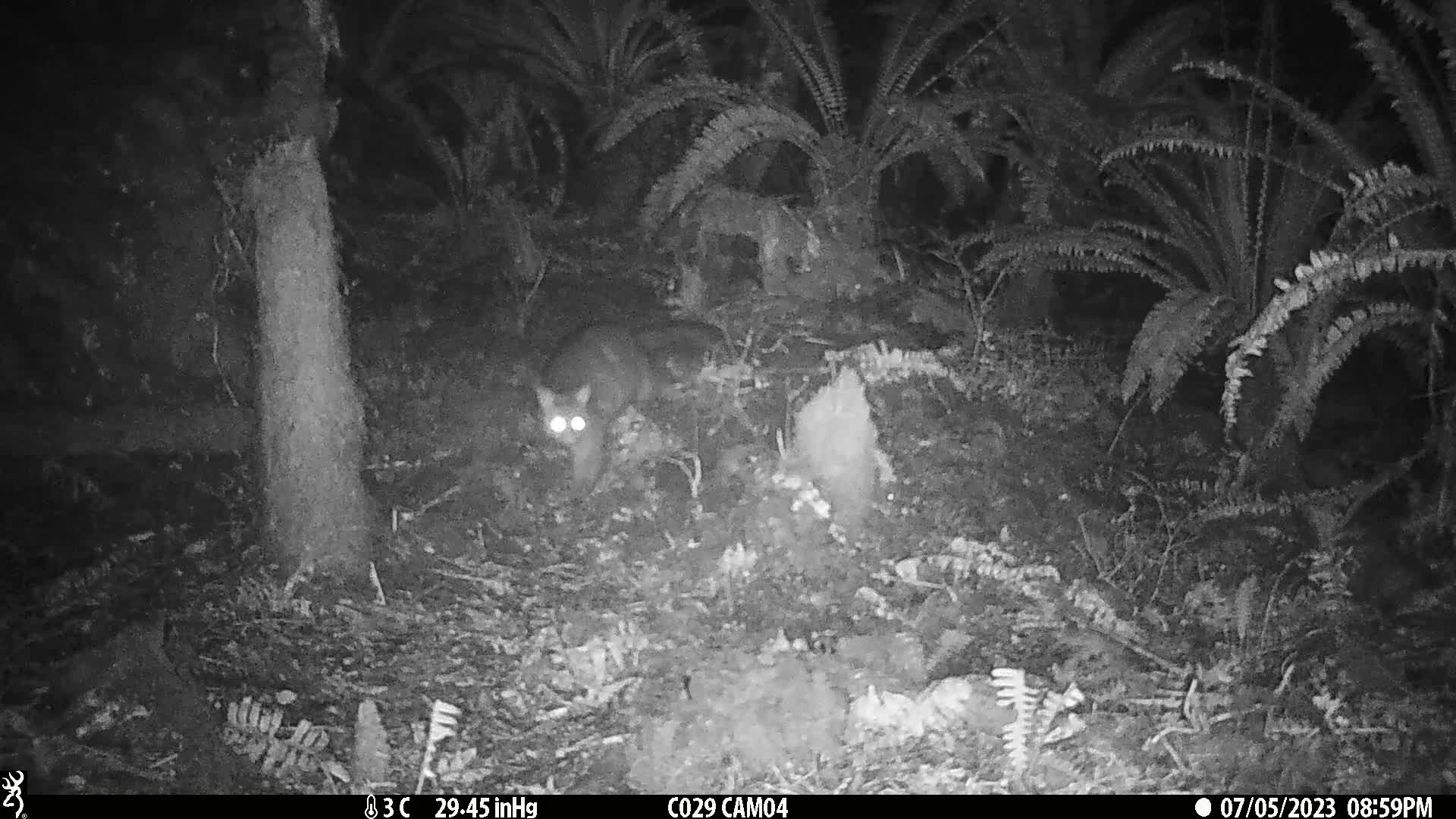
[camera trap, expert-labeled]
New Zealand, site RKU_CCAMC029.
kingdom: Animalia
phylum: Chordata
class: Mammalia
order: Diprotodontia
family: Phalangeridae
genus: Trichosurus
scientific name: Trichosurus vulpecula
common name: common brushtail possum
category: possum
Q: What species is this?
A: Possum (common brushtail possum) (Trichosurus vulpecula).